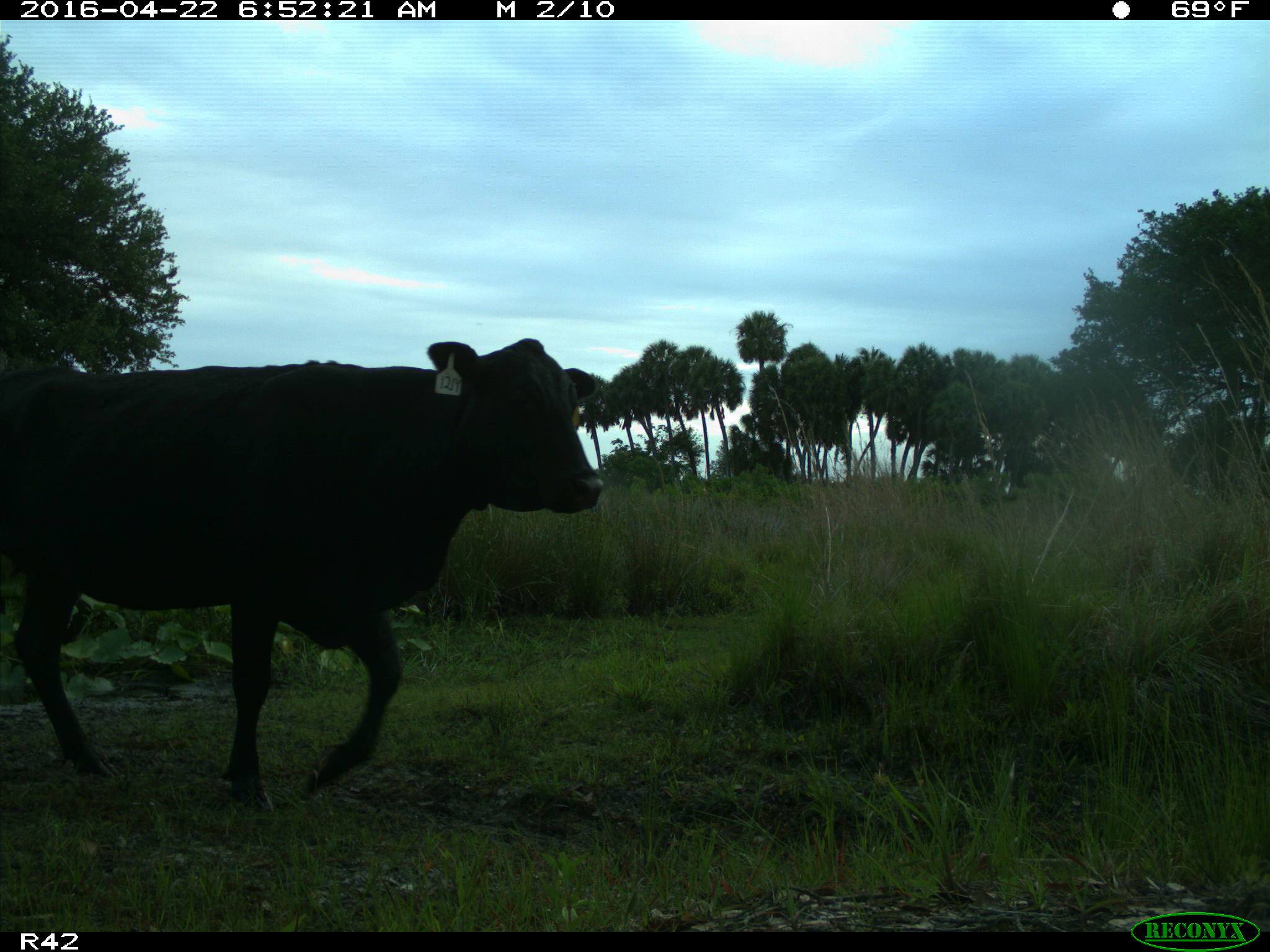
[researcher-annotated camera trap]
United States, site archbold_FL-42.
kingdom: Animalia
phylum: Chordata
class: Mammalia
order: Artiodactyla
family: Bovidae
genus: Bos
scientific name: Bos taurus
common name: domestic cow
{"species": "Bos taurus (domestic cow)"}